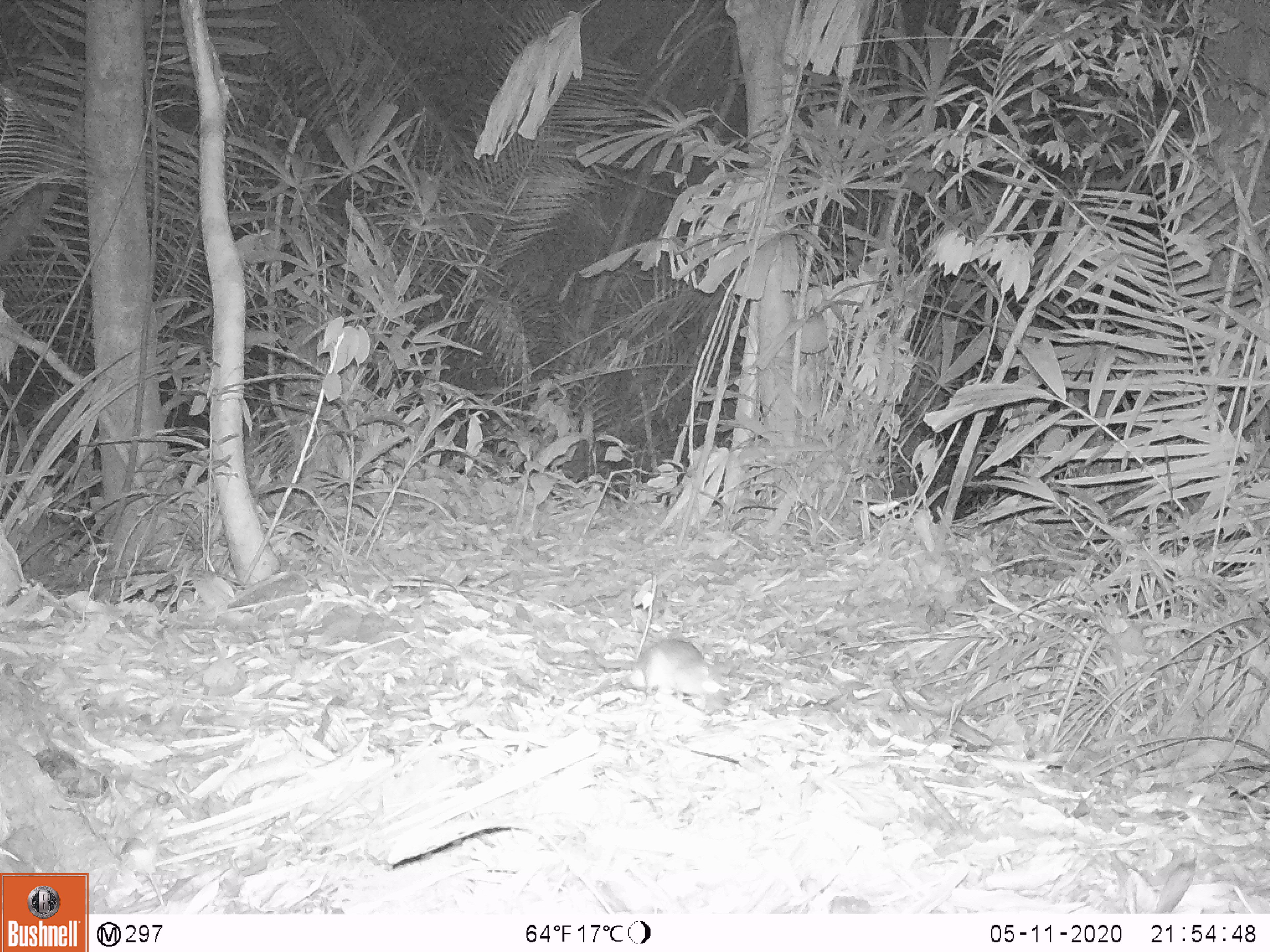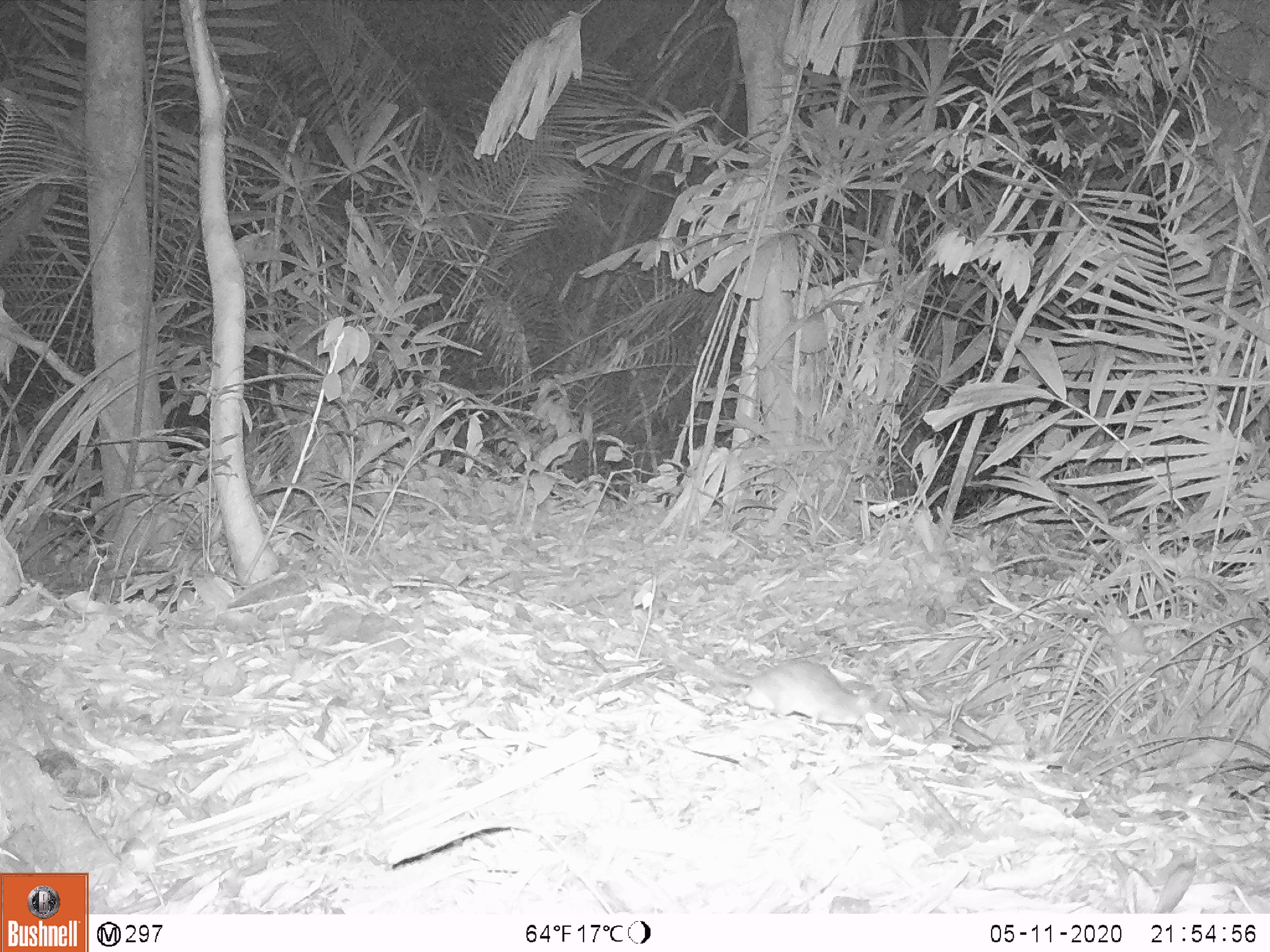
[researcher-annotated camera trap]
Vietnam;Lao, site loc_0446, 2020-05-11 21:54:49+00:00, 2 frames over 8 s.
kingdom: Animalia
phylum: Chordata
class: Mammalia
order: Rodentia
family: Muridae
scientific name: Muridae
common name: old-world mice and rats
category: unidentified murid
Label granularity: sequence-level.